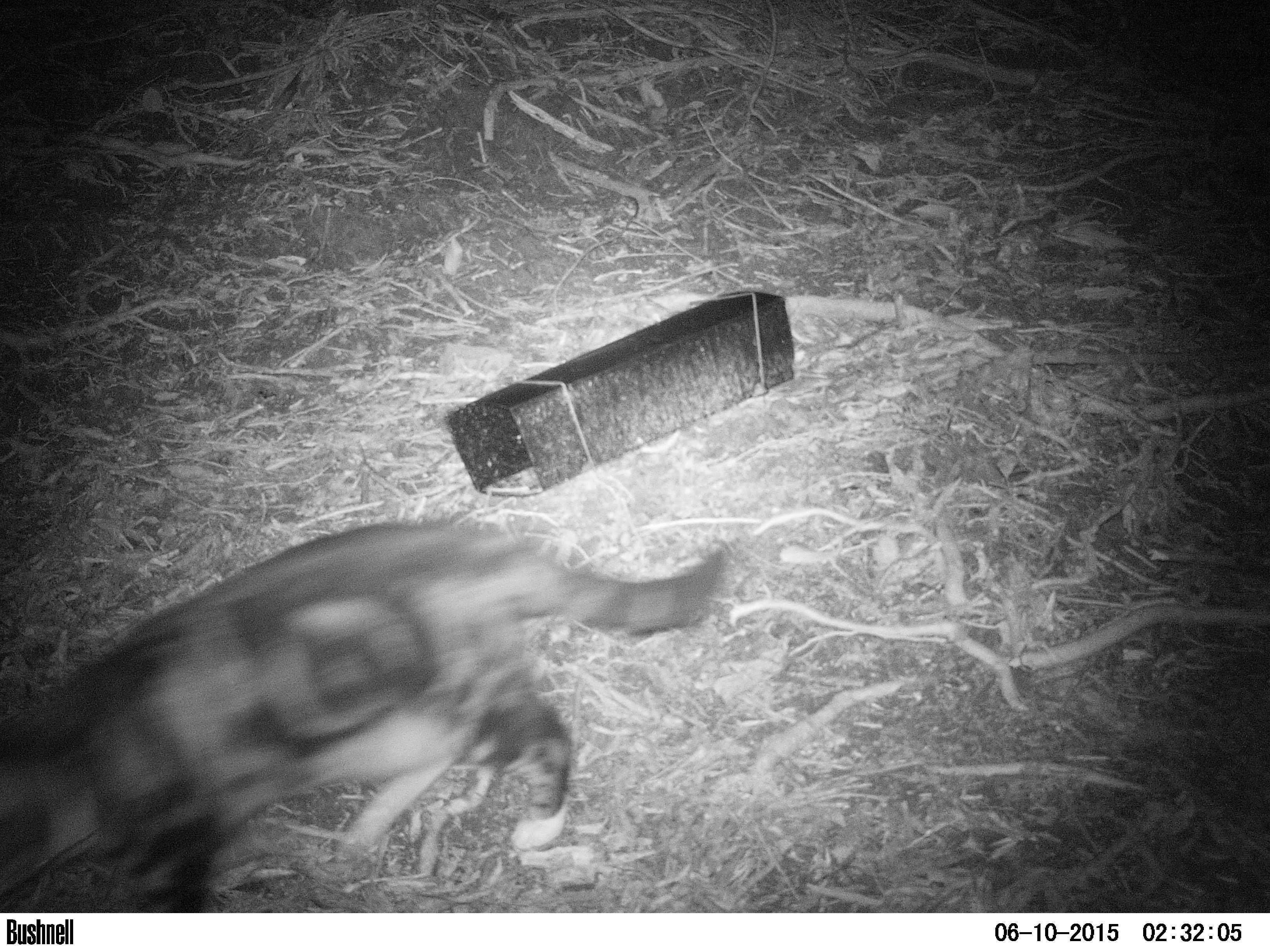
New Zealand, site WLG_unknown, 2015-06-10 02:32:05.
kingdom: Animalia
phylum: Chordata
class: Mammalia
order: Carnivora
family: Felidae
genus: Felis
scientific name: Felis catus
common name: domestic cat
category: cat